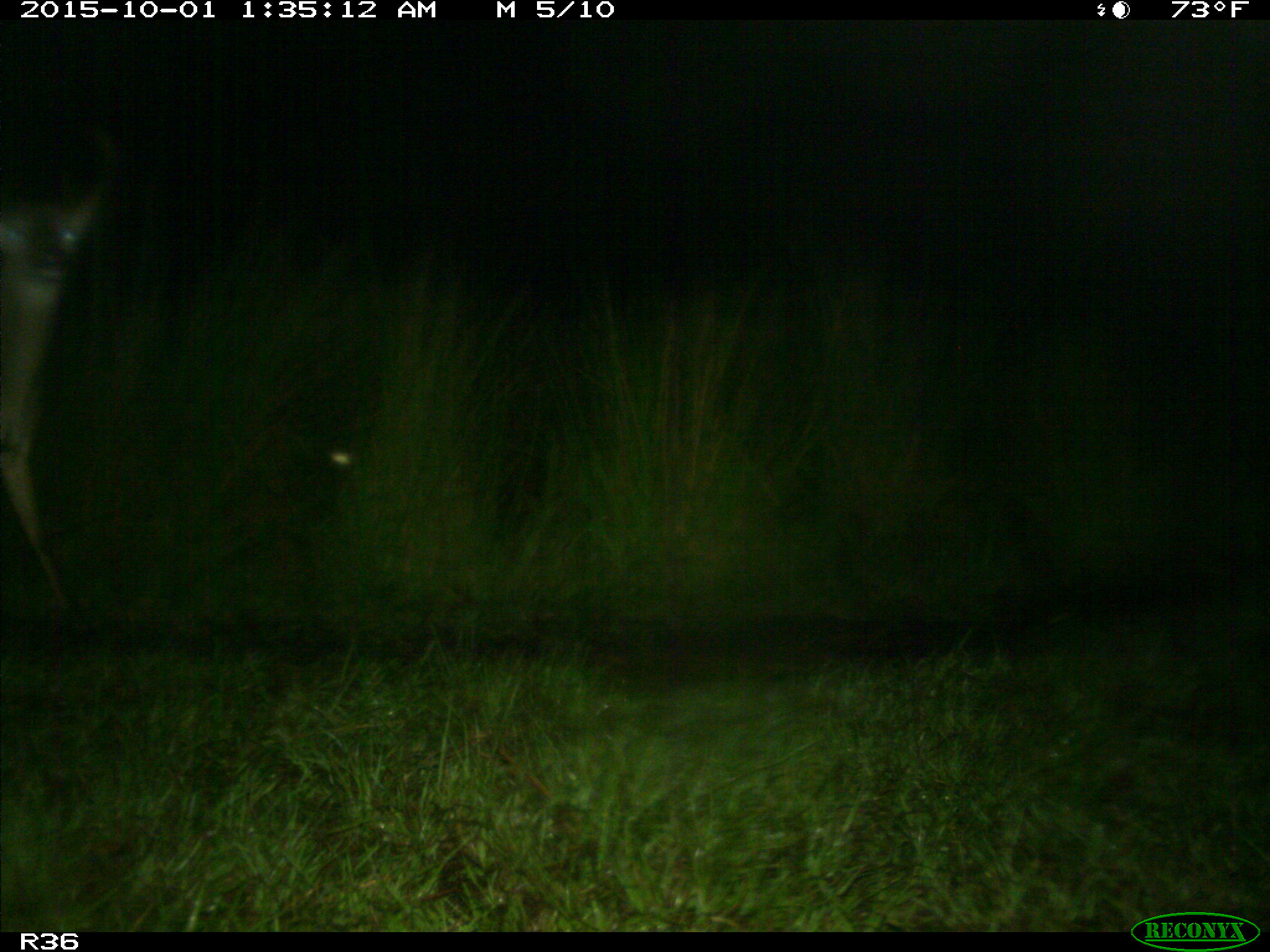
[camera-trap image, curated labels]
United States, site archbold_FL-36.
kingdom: Animalia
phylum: Chordata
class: Mammalia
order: Artiodactyla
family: Cervidae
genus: Odocoileus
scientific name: Odocoileus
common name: deer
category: unidentified deer